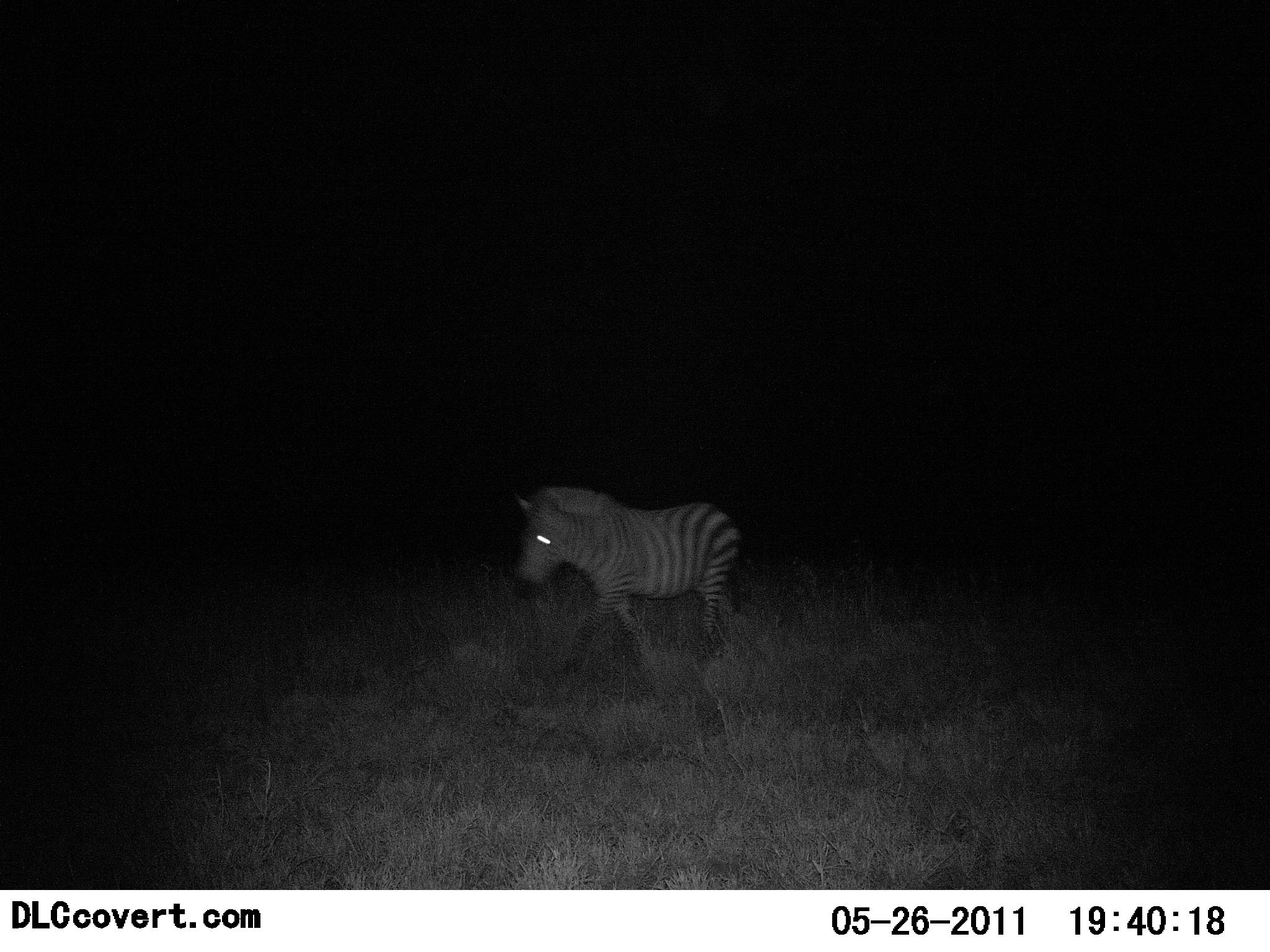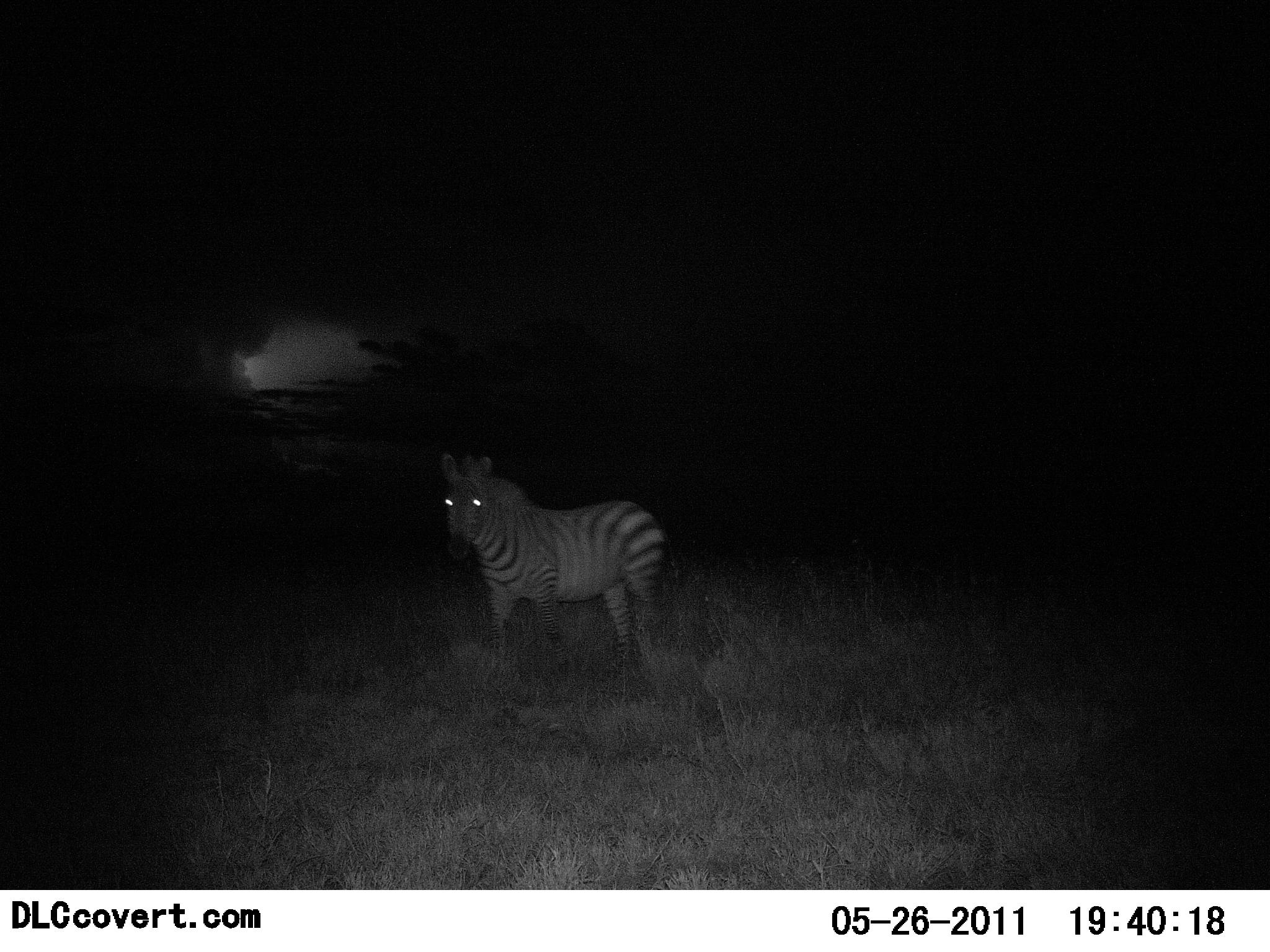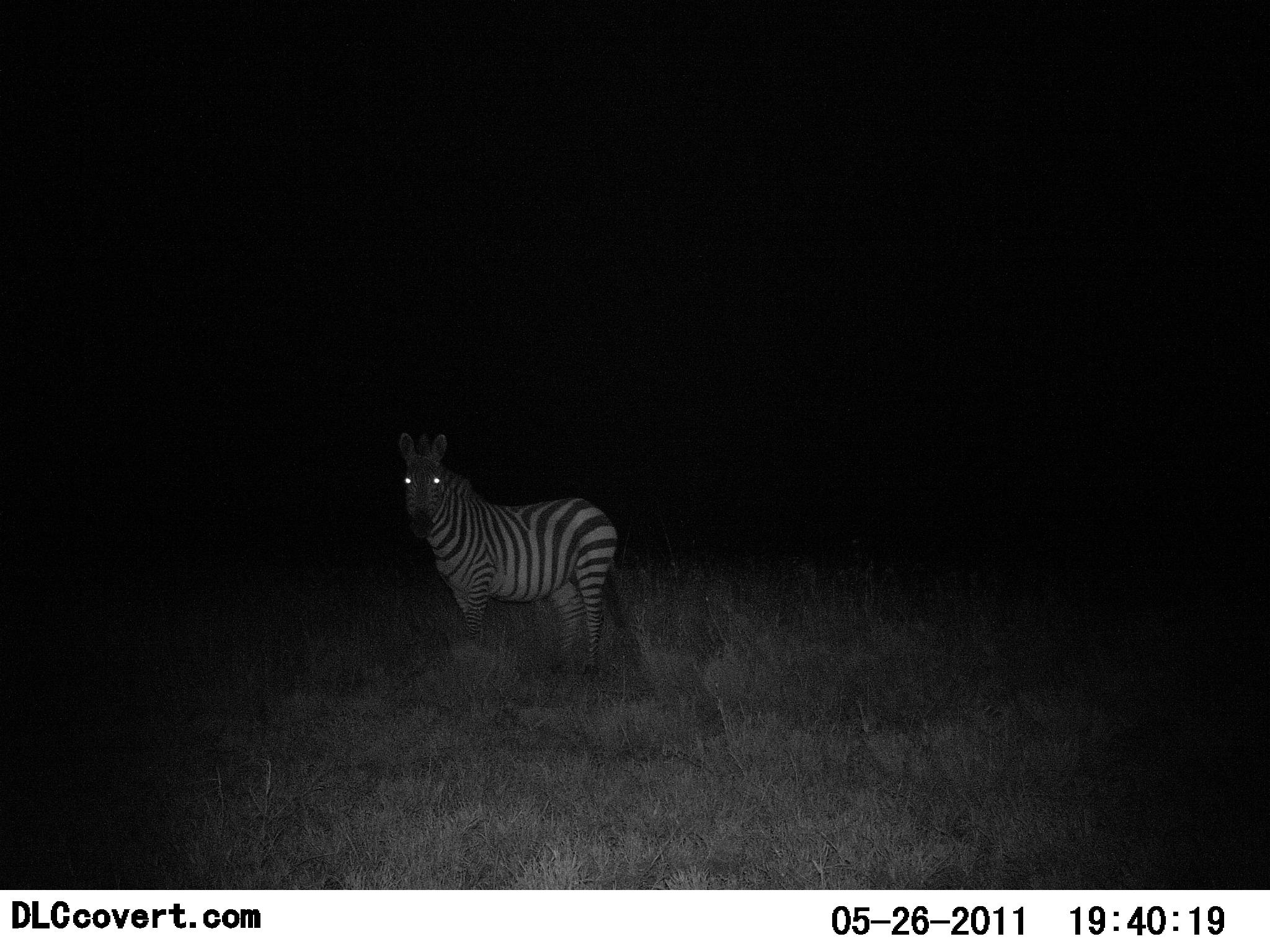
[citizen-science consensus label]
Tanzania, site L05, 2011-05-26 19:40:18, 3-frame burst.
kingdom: Animalia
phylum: Chordata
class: Mammalia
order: Perissodactyla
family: Equidae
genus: Equus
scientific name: Equus quagga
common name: plains zebra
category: zebra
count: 1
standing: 8%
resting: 0%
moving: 100%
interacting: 0%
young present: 0%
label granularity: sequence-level